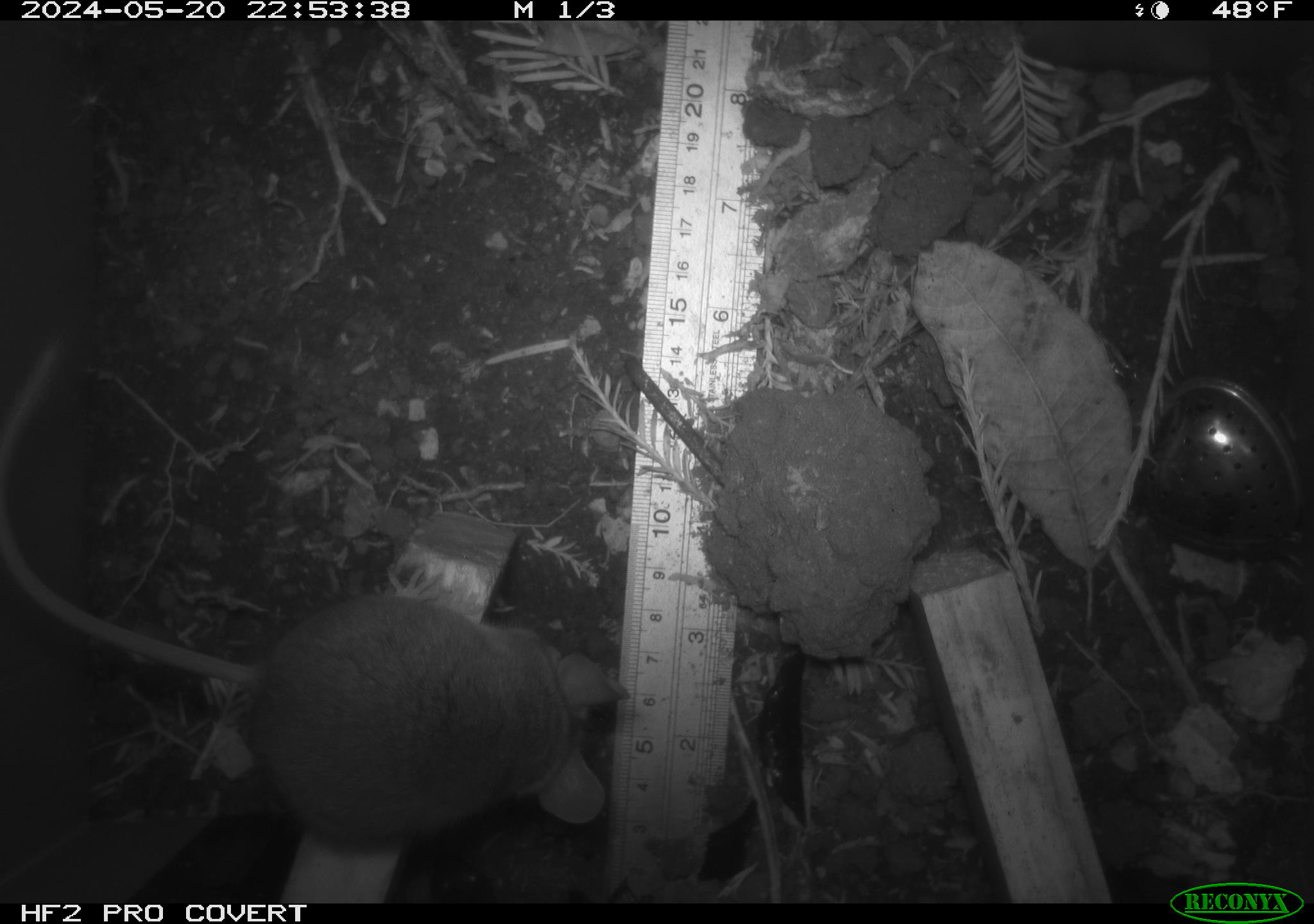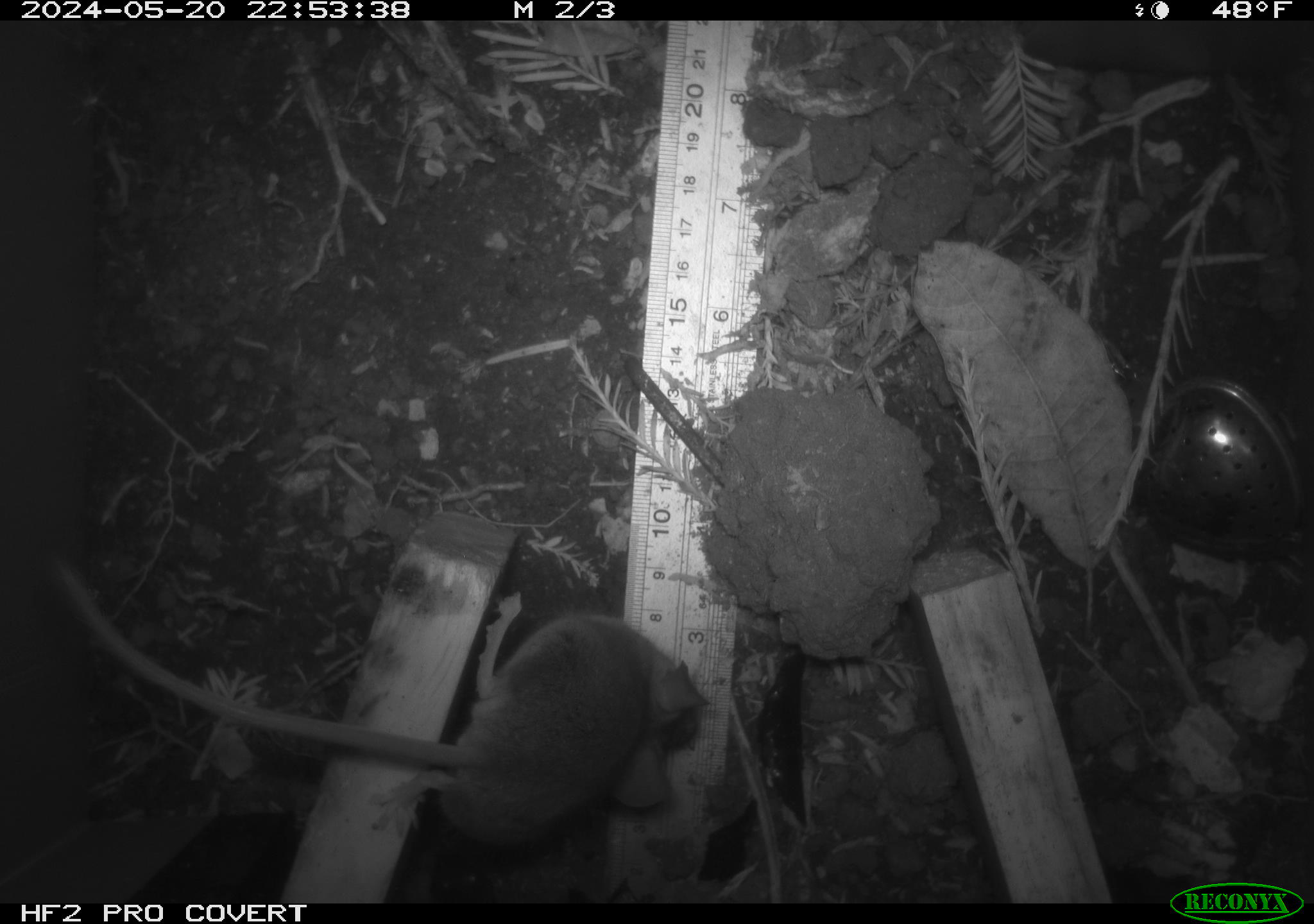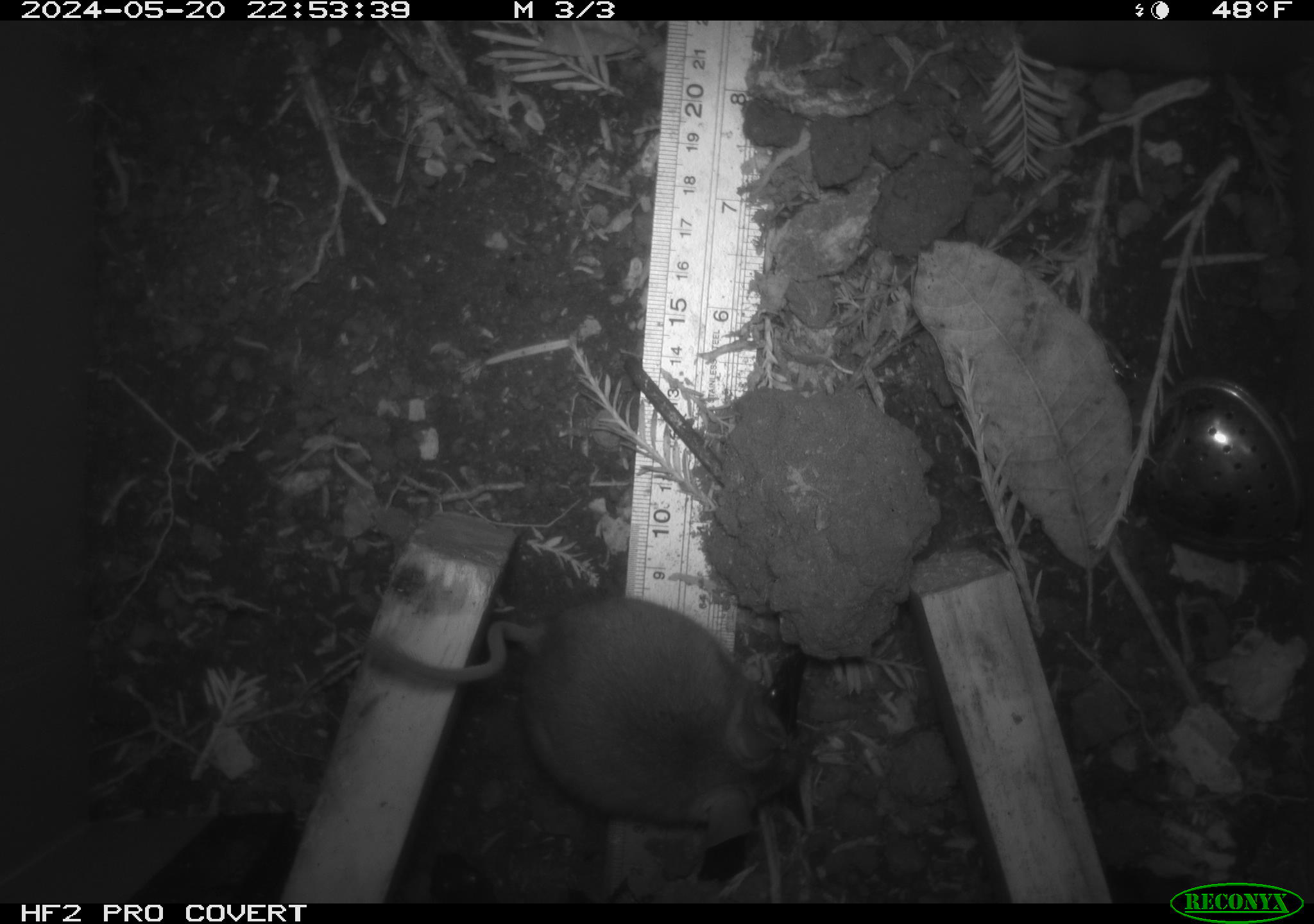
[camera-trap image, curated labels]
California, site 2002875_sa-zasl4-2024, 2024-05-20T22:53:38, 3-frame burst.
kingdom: Animalia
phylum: Chordata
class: Mammalia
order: Rodentia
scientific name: Rodentia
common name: mouse species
Mouse species (Rodentia).